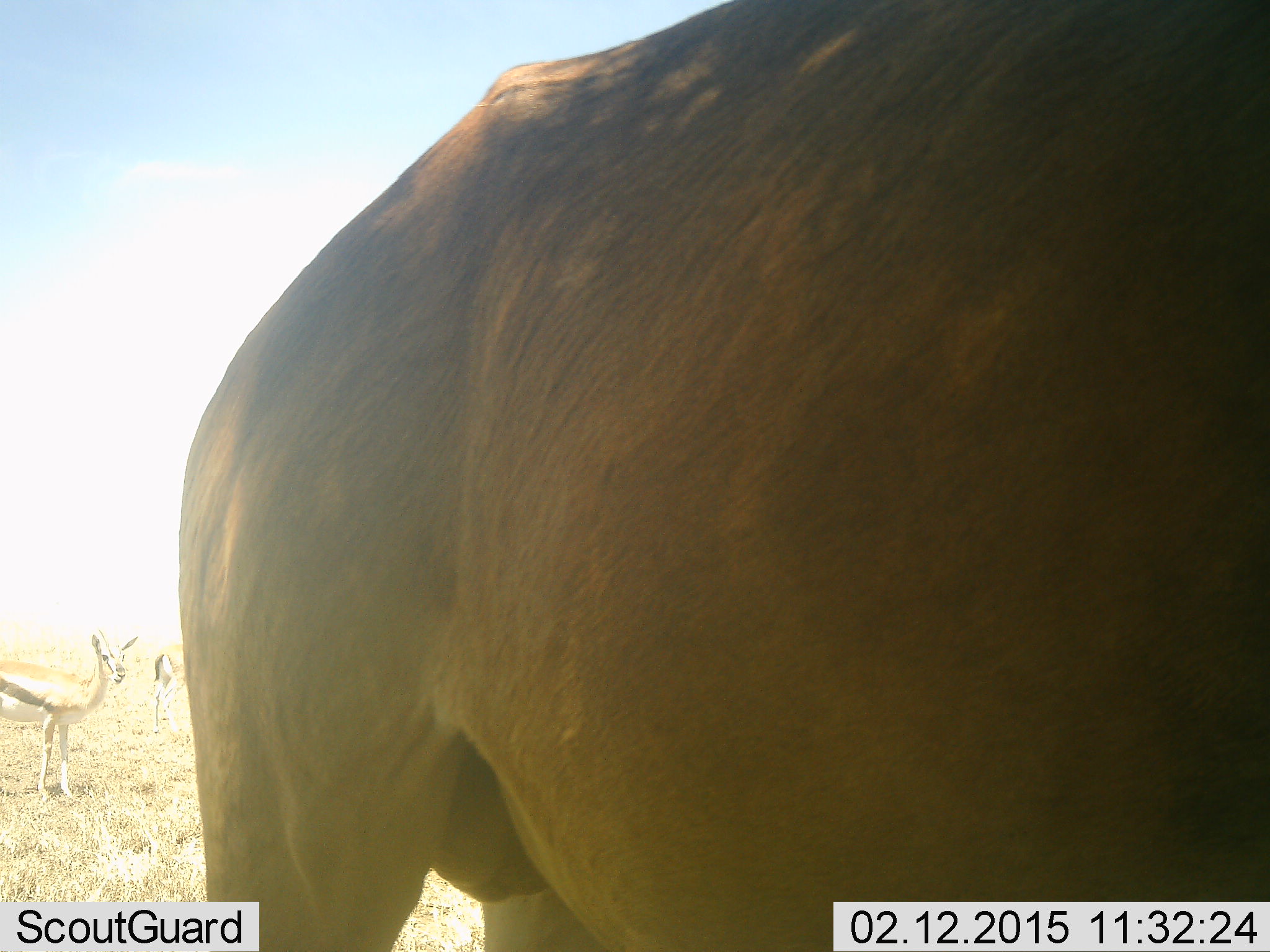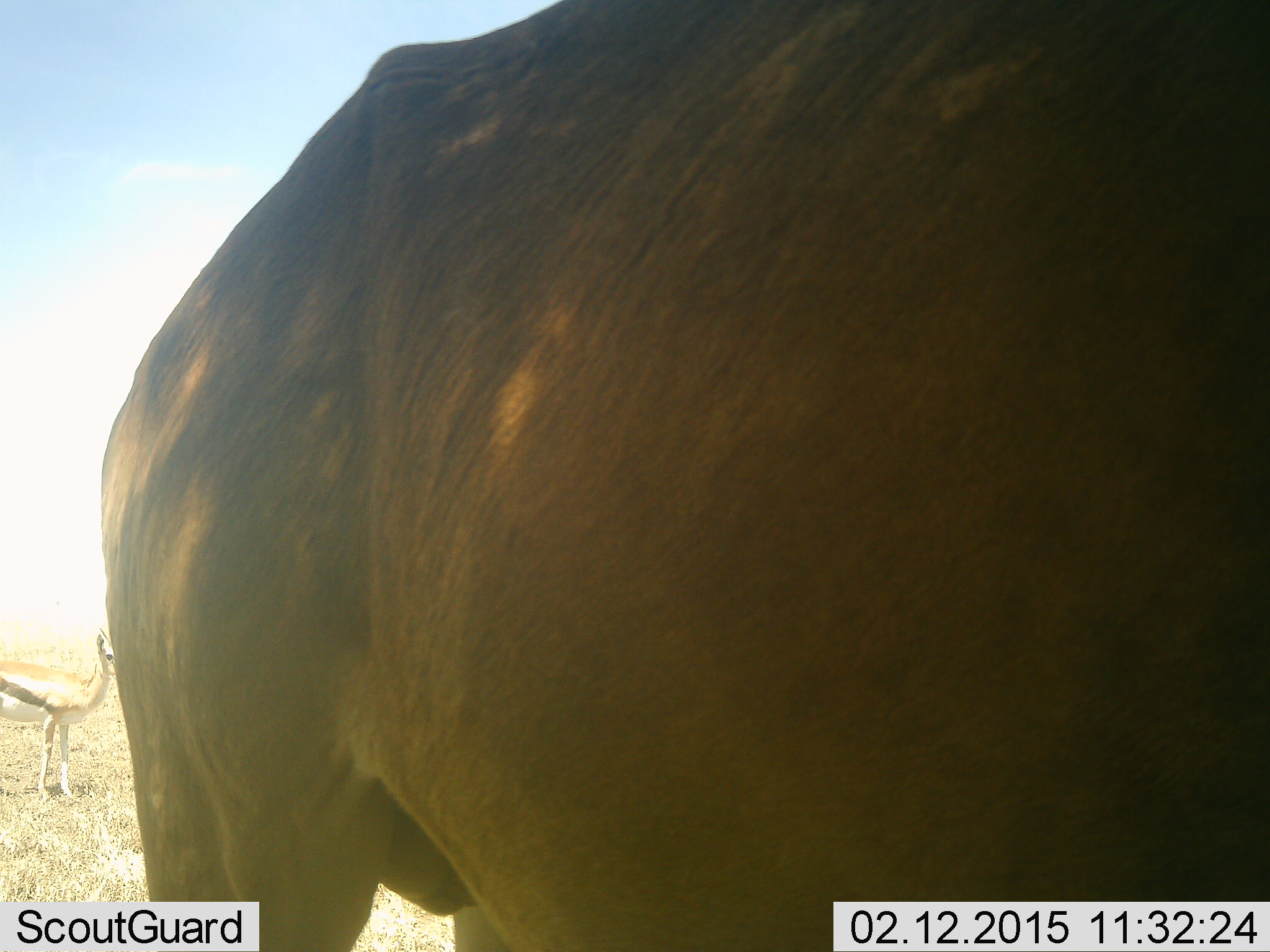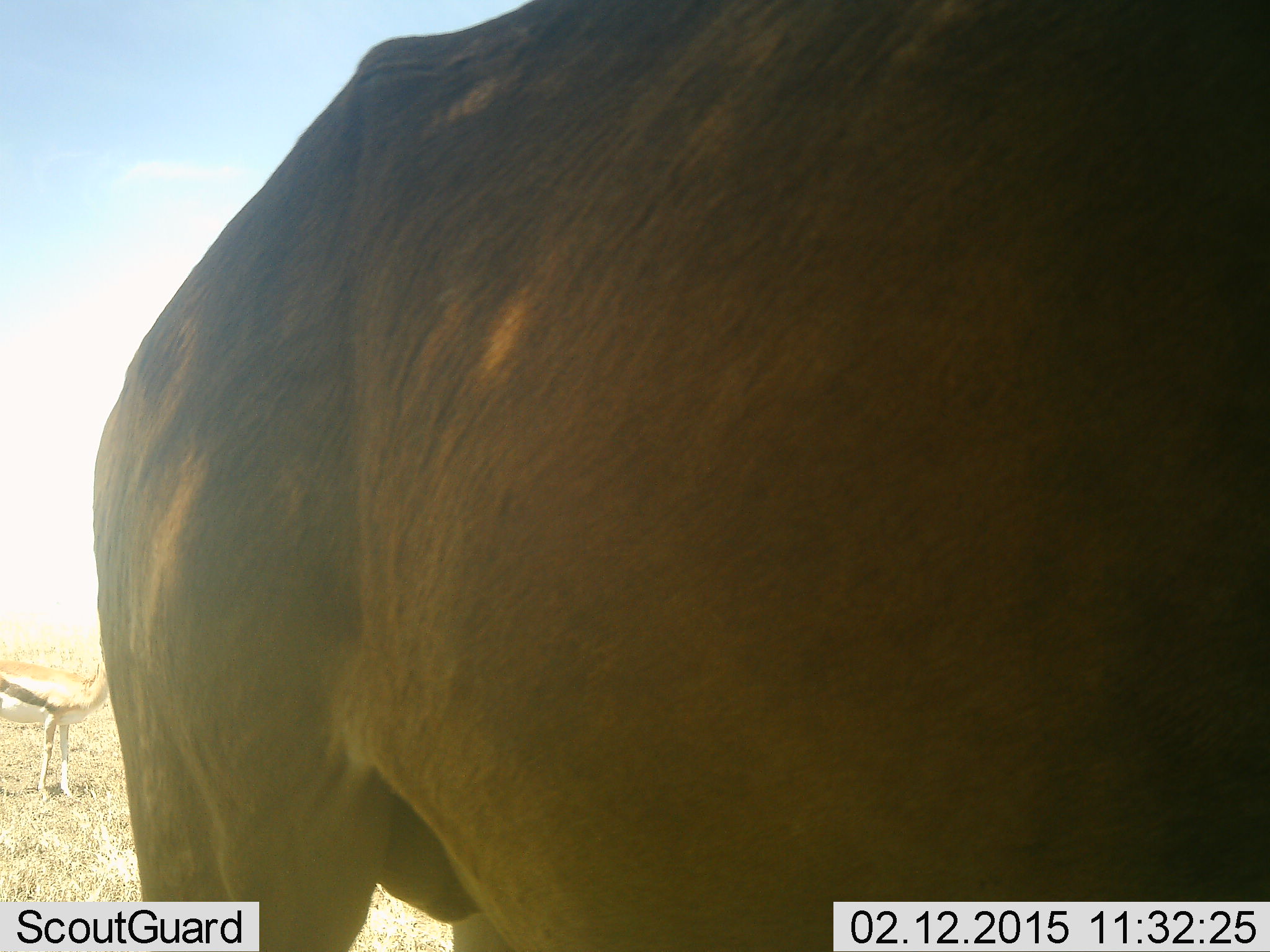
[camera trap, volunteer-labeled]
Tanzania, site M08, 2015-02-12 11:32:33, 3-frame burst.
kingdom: Animalia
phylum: Chordata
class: Mammalia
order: Artiodactyla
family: Bovidae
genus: Eudorcas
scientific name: Eudorcas thomsonii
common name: thomson's gazelle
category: gazellethomsons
Gazellethomsons (thomson's gazelle) (Eudorcas thomsonii), count 1. Behavior (volunteer vote fractions): standing 95%, resting 0%, moving 10%, interacting 0%. Young present (vote fraction): 0%. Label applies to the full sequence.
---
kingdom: Animalia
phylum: Chordata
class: Mammalia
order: Artiodactyla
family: Bovidae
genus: Alcelaphus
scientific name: Alcelaphus buselaphus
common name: hartebeest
Hartebeest (Alcelaphus buselaphus), count 1. Behavior (volunteer vote fractions): standing 100%, resting 0%, moving 0%, interacting 0%. Young present (vote fraction): 0%. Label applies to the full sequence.